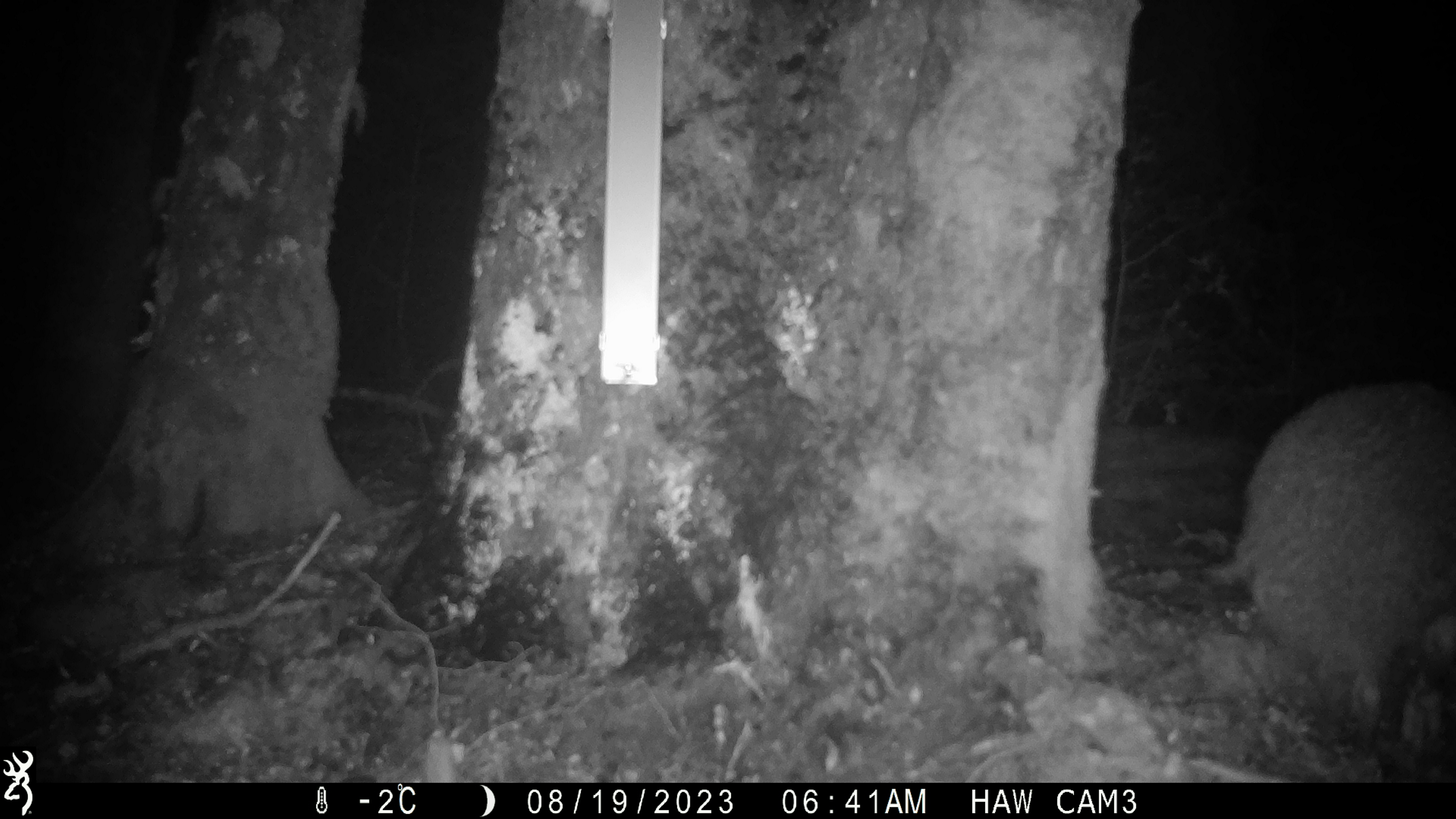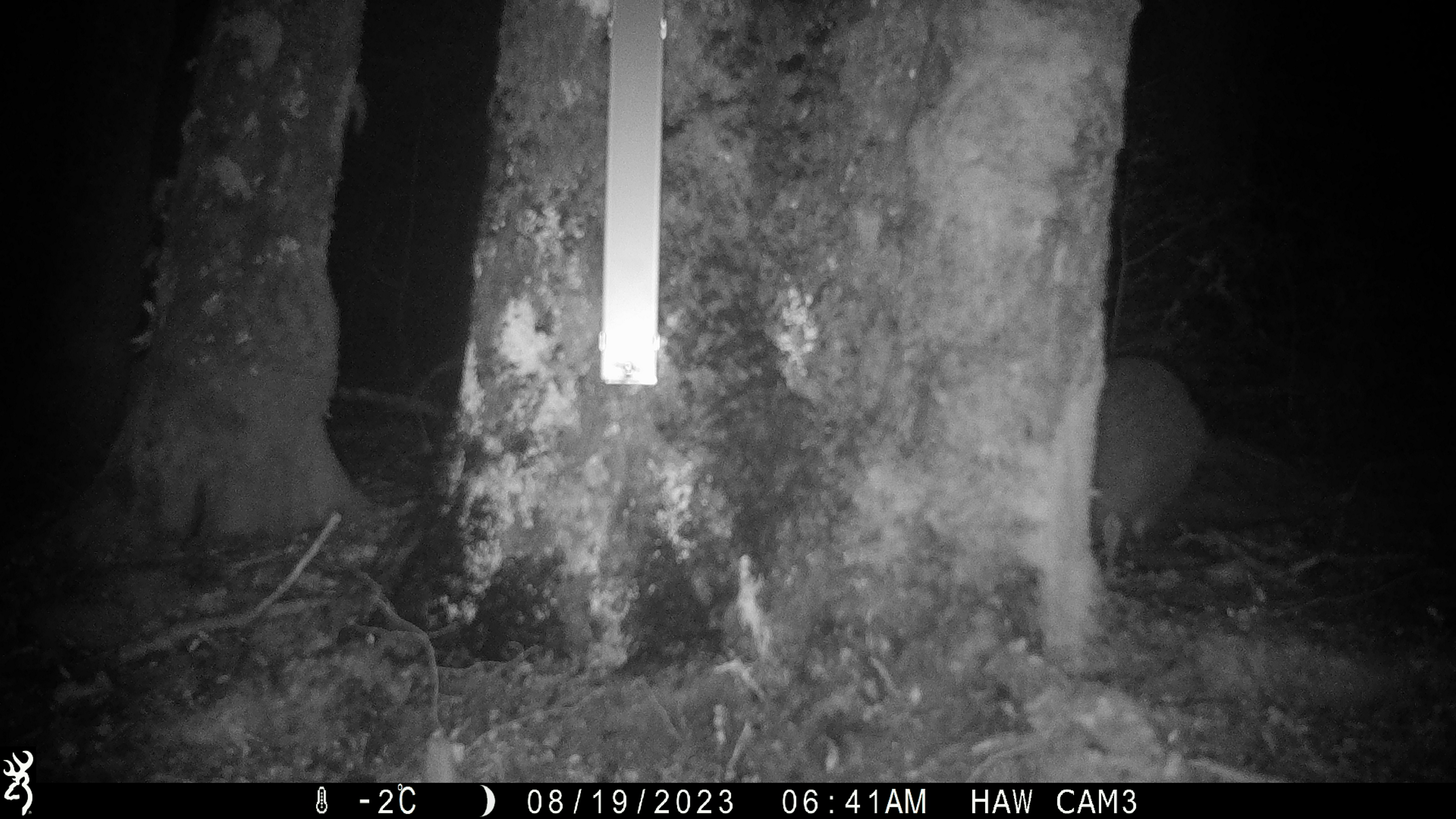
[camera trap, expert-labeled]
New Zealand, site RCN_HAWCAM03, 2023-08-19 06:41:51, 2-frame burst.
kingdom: Animalia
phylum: Chordata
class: Aves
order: Apterygiformes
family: Apterygidae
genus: Apteryx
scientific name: Apteryx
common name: kiwi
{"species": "kiwi (Apteryx)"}